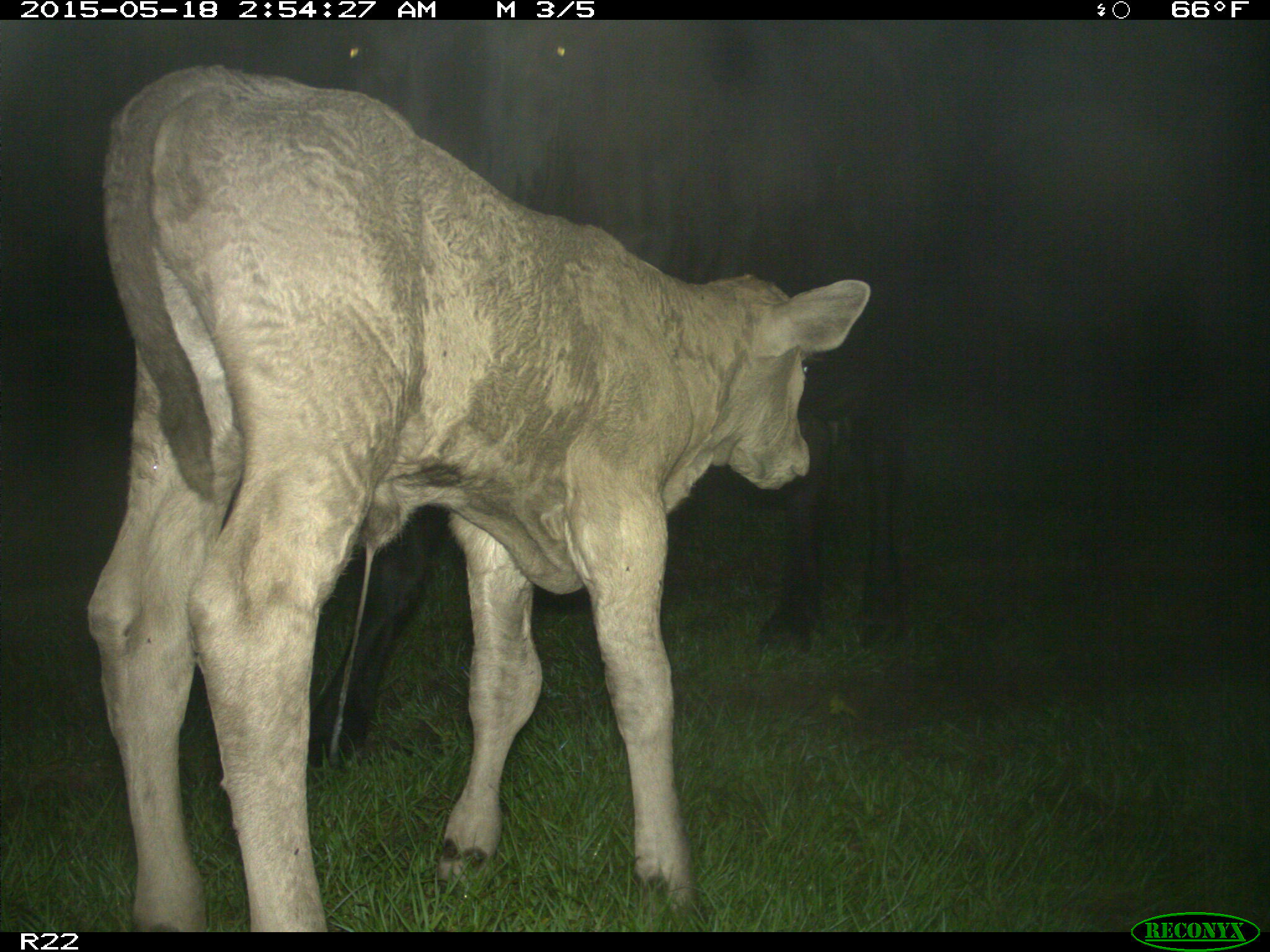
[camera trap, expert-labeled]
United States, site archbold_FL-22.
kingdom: Animalia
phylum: Chordata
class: Mammalia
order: Artiodactyla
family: Bovidae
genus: Bos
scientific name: Bos taurus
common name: domestic cow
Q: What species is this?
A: Bos taurus (domestic cow).